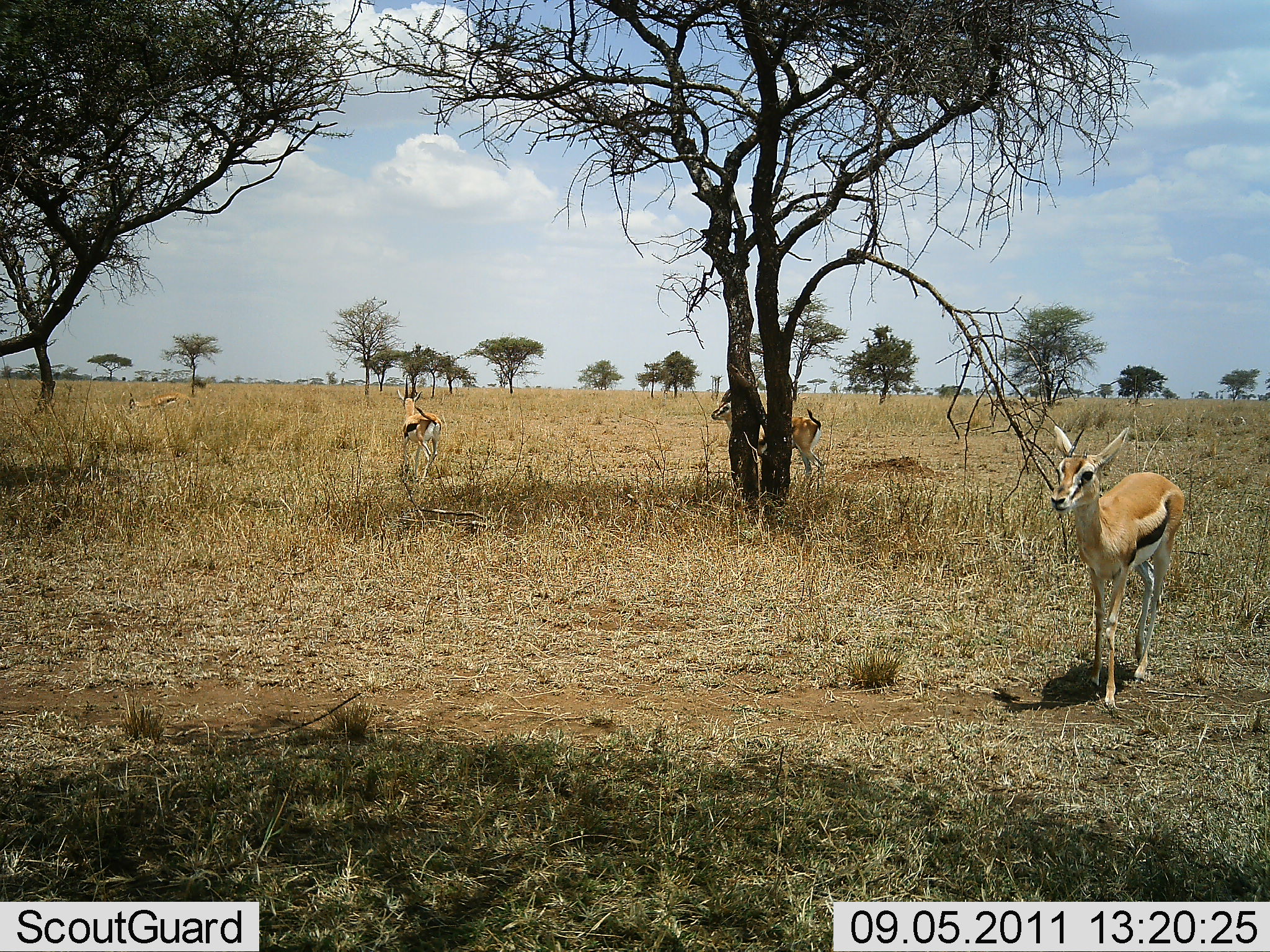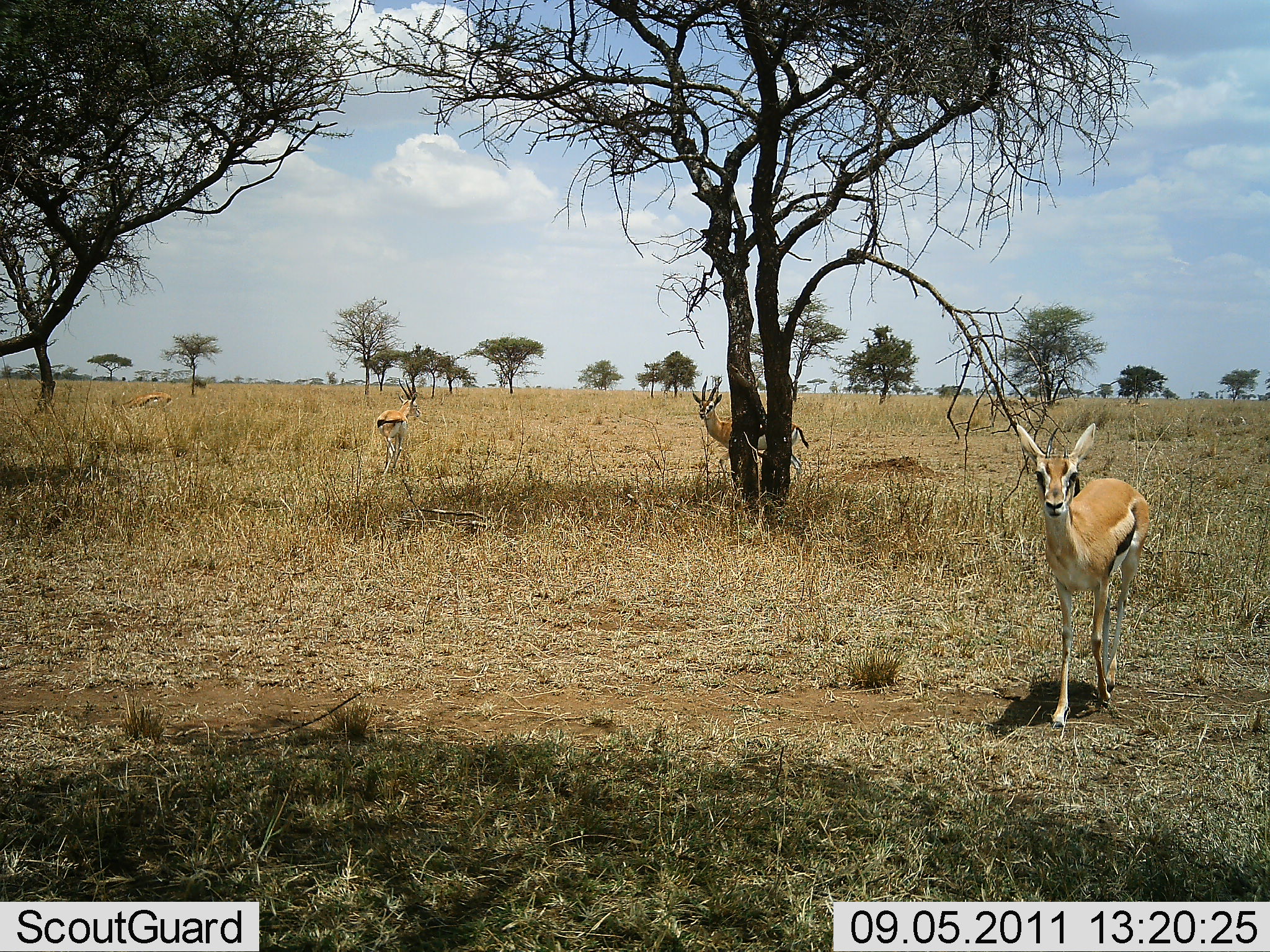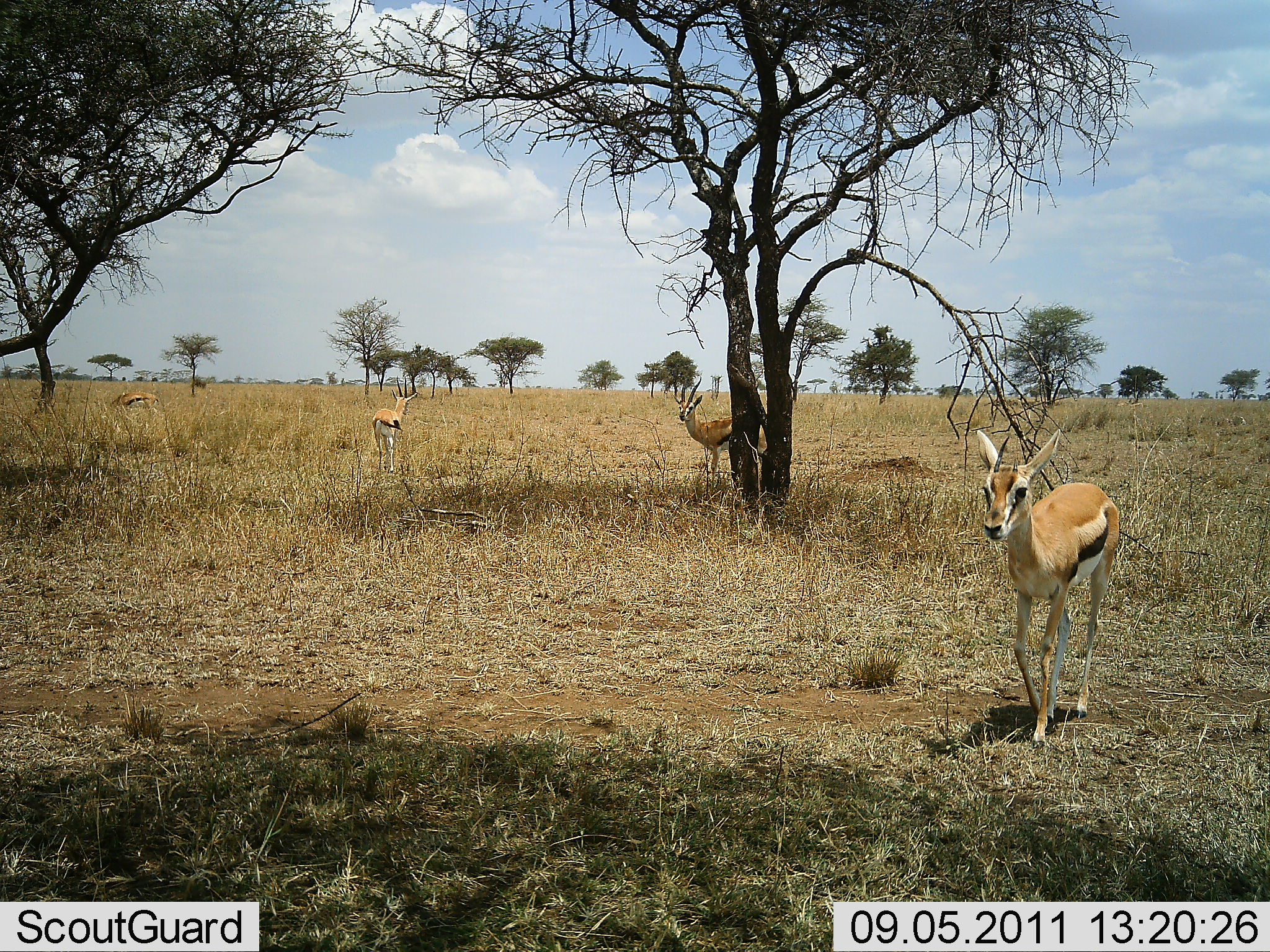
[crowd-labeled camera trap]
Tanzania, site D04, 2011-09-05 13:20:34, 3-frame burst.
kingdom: Animalia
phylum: Chordata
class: Mammalia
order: Artiodactyla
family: Bovidae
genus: Eudorcas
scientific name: Eudorcas thomsonii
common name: thomson's gazelle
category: gazellethomsons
Gazellethomsons (thomson's gazelle) (Eudorcas thomsonii), count 4. Behavior (volunteer vote fractions): standing 36%, resting 0%, moving 73%, interacting 0%. Young present (vote fraction): 0%. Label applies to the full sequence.